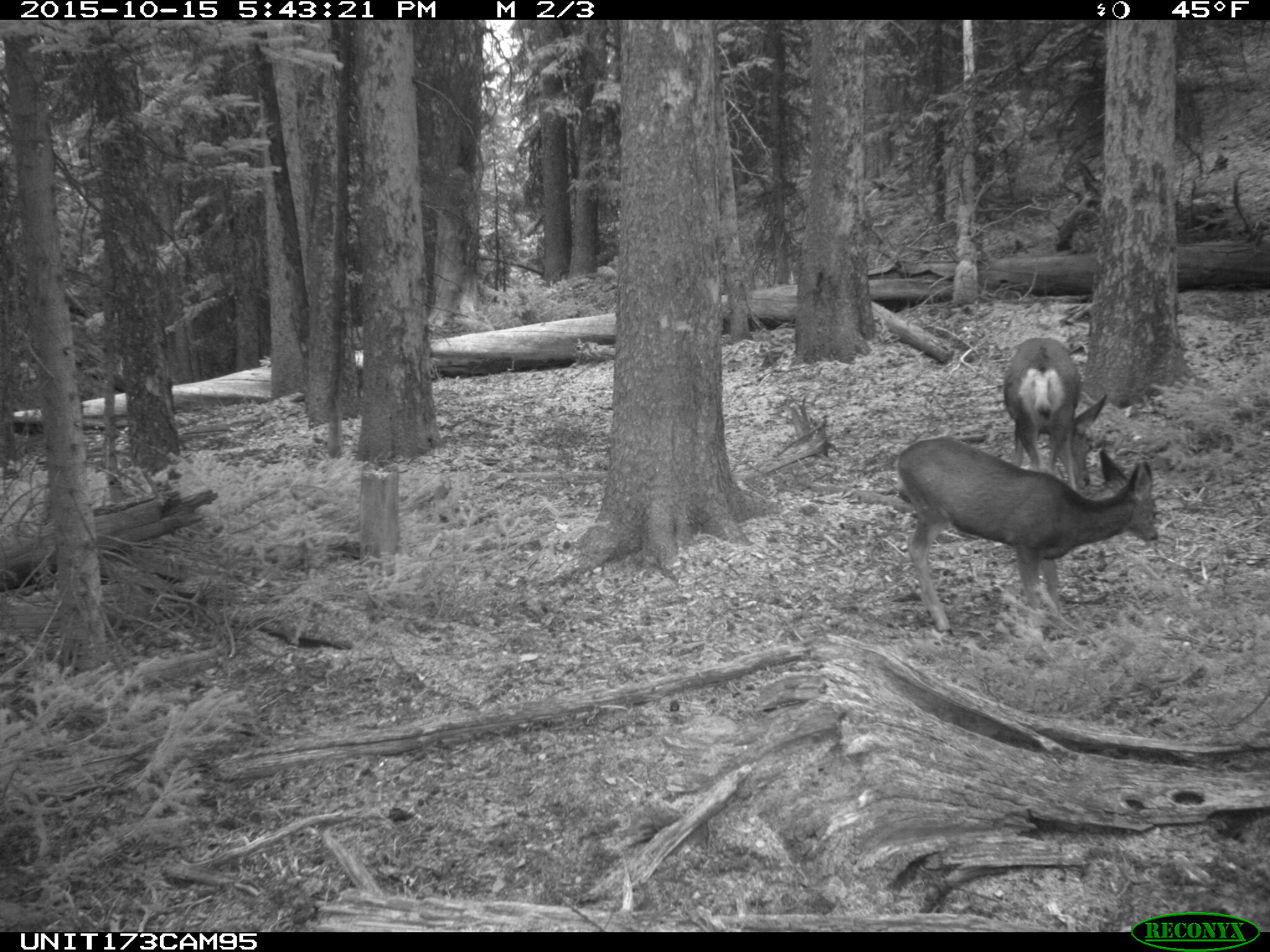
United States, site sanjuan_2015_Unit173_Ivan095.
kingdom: Animalia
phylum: Chordata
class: Mammalia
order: Artiodactyla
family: Cervidae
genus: Odocoileus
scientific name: Odocoileus hemionus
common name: mule deer